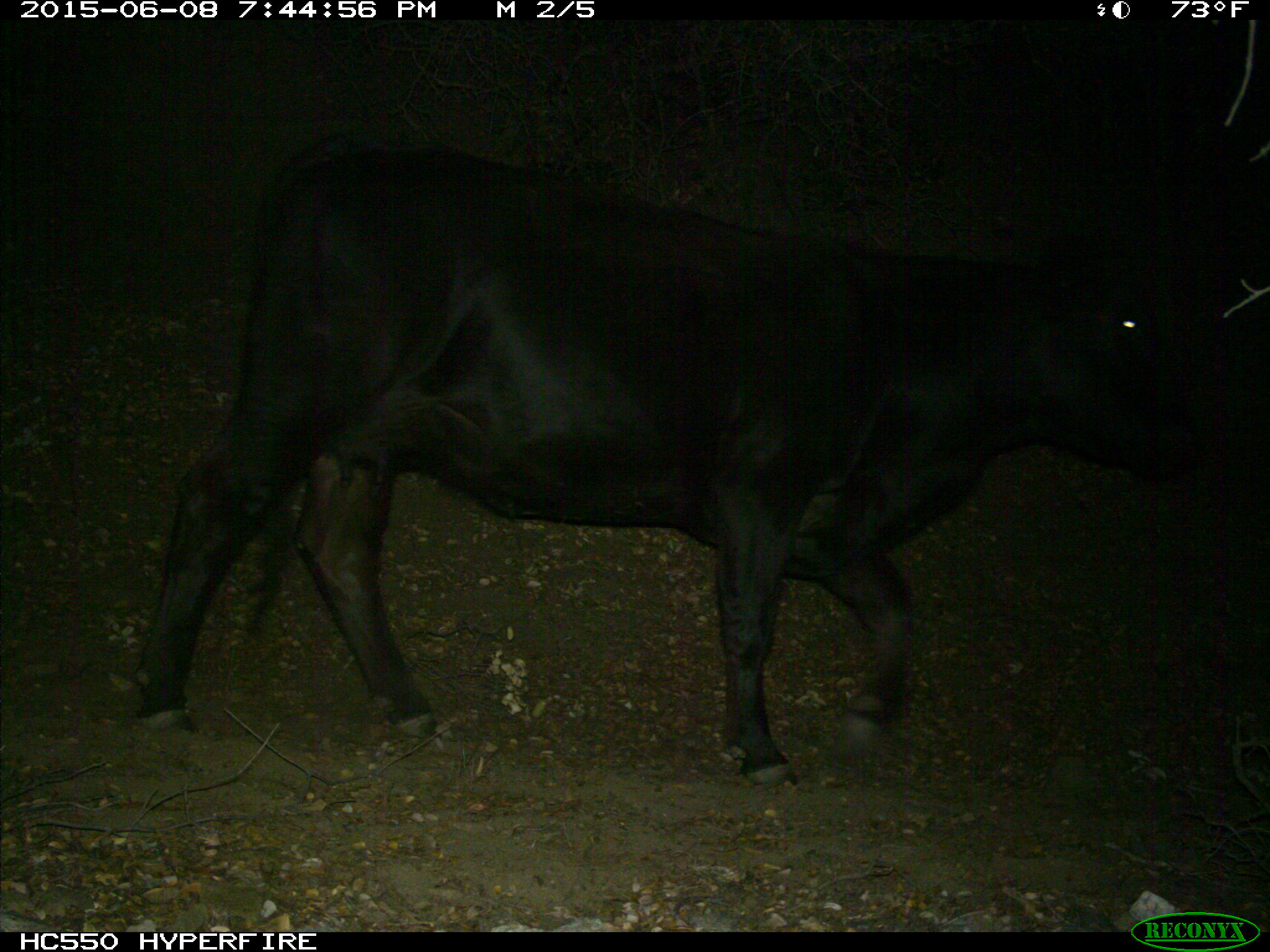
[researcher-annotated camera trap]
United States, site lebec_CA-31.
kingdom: Animalia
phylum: Chordata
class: Mammalia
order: Artiodactyla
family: Bovidae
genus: Bos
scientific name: Bos taurus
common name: domestic cow